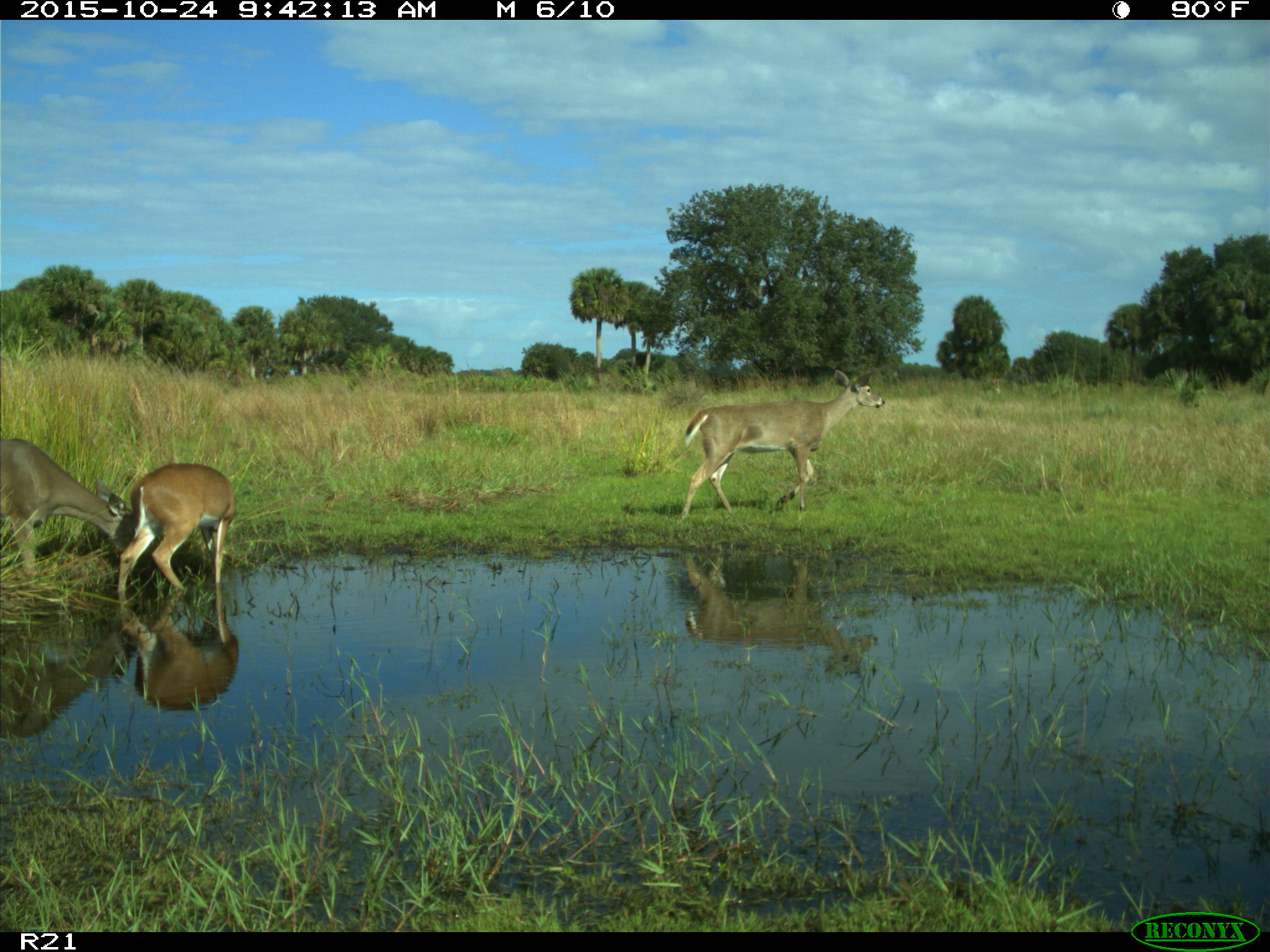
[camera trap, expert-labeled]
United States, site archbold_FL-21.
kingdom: Animalia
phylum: Chordata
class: Mammalia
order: Artiodactyla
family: Cervidae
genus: Odocoileus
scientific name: Odocoileus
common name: deer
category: unidentified deer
Unidentified deer (deer) (Odocoileus).